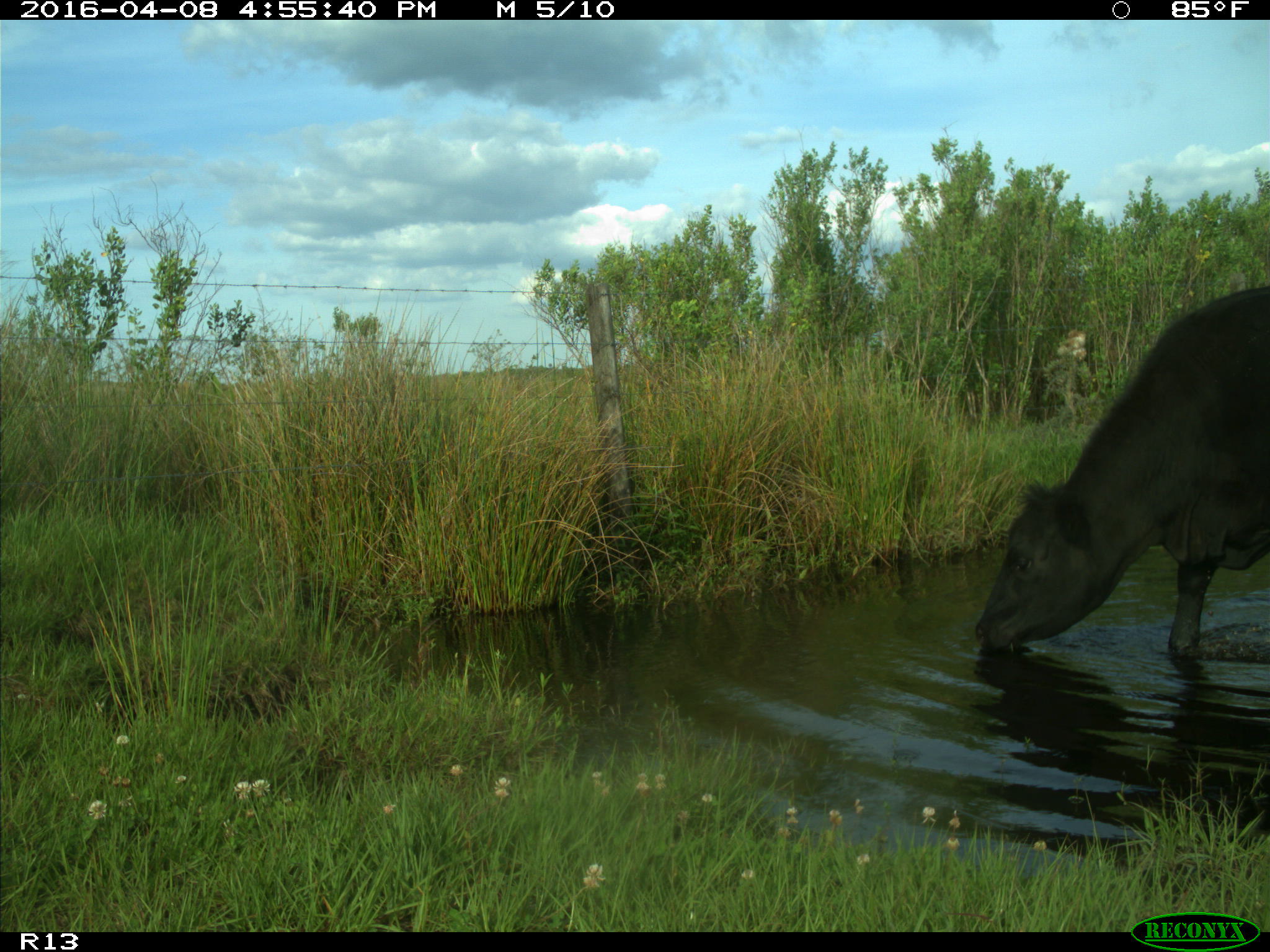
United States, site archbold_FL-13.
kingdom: Animalia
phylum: Chordata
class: Mammalia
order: Artiodactyla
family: Bovidae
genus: Bos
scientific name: Bos taurus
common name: domestic cow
Bos taurus (domestic cow).